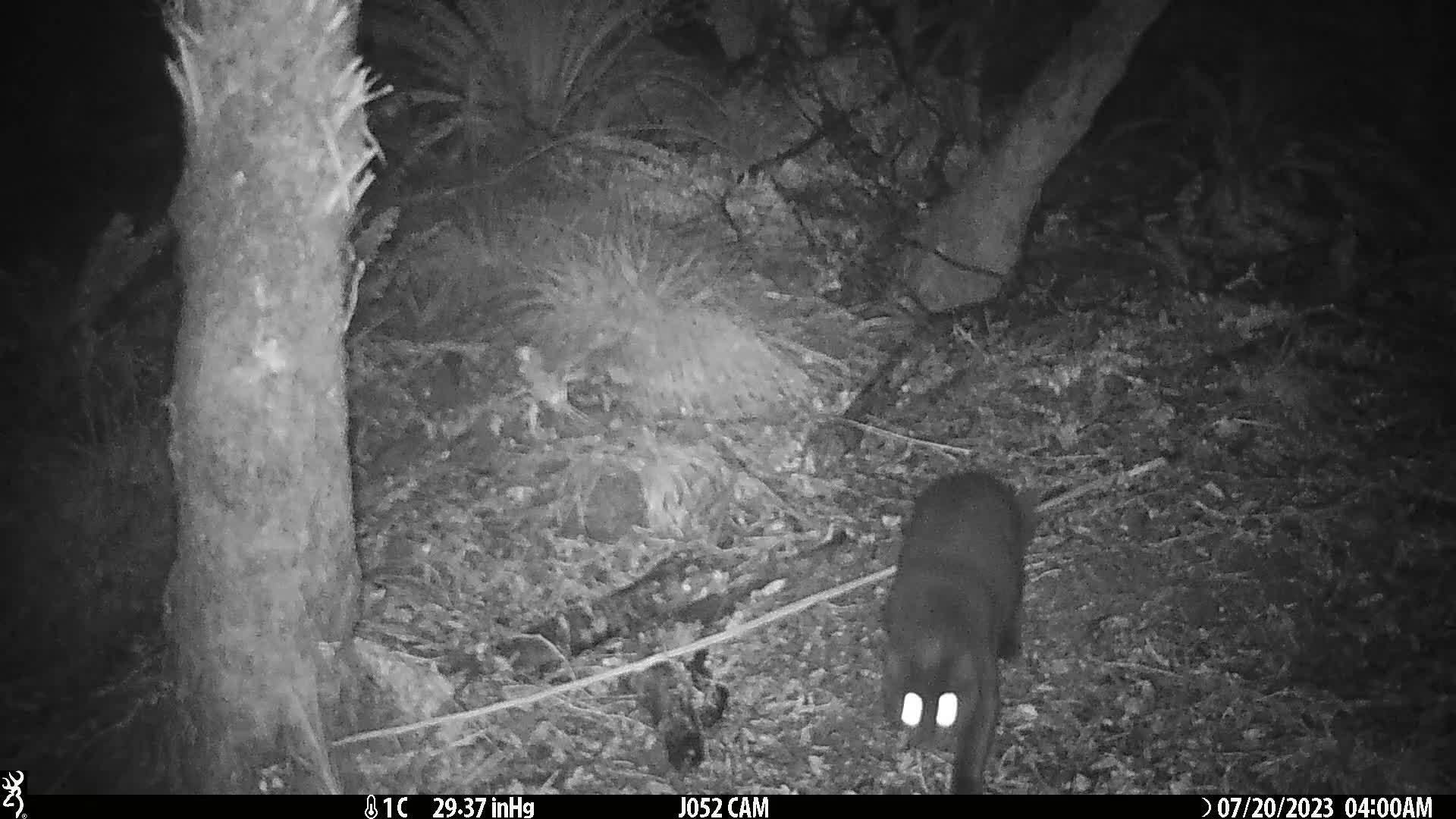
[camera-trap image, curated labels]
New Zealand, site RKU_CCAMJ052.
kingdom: Animalia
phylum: Chordata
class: Mammalia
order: Carnivora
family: Felidae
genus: Felis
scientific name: Felis catus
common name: domestic cat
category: cat